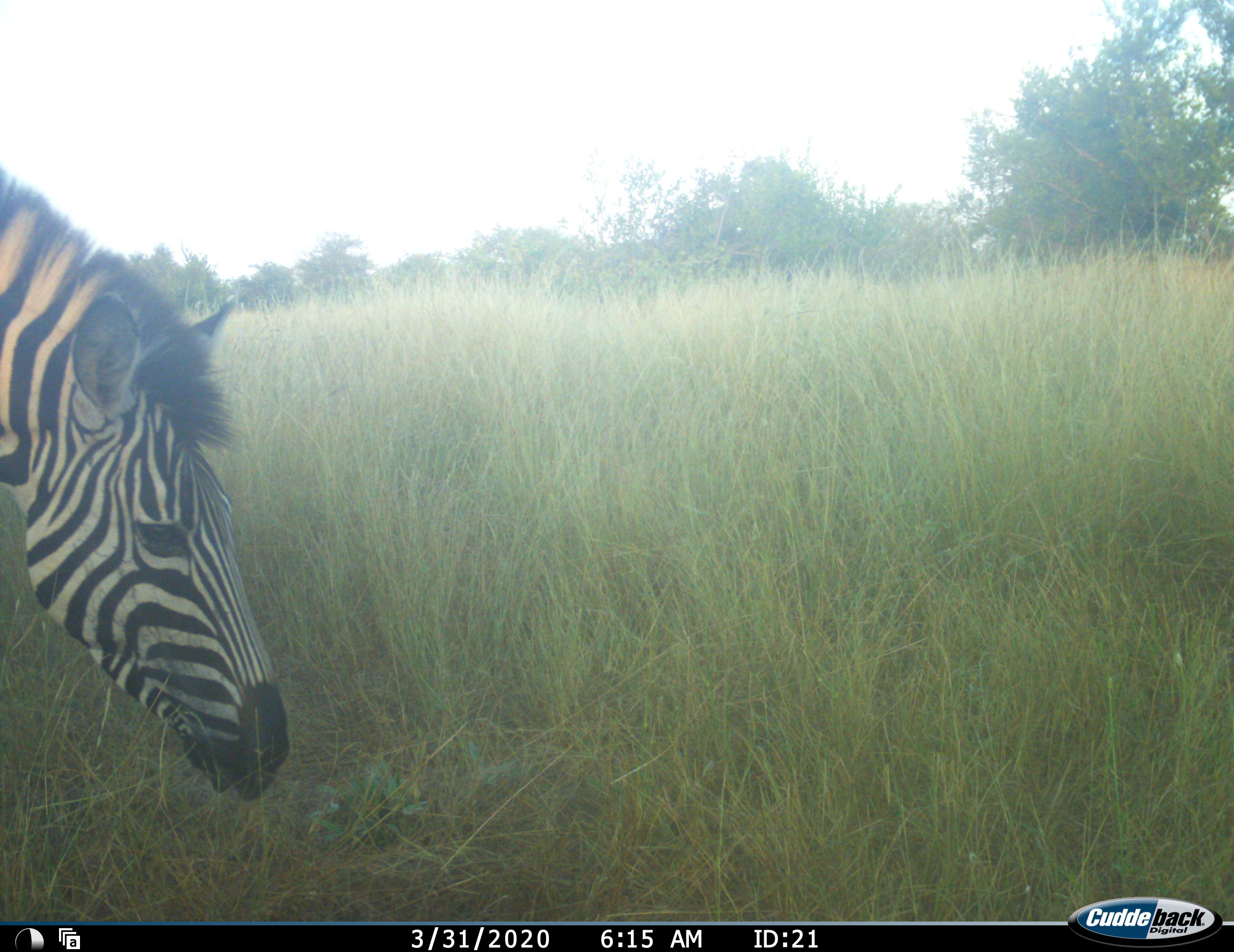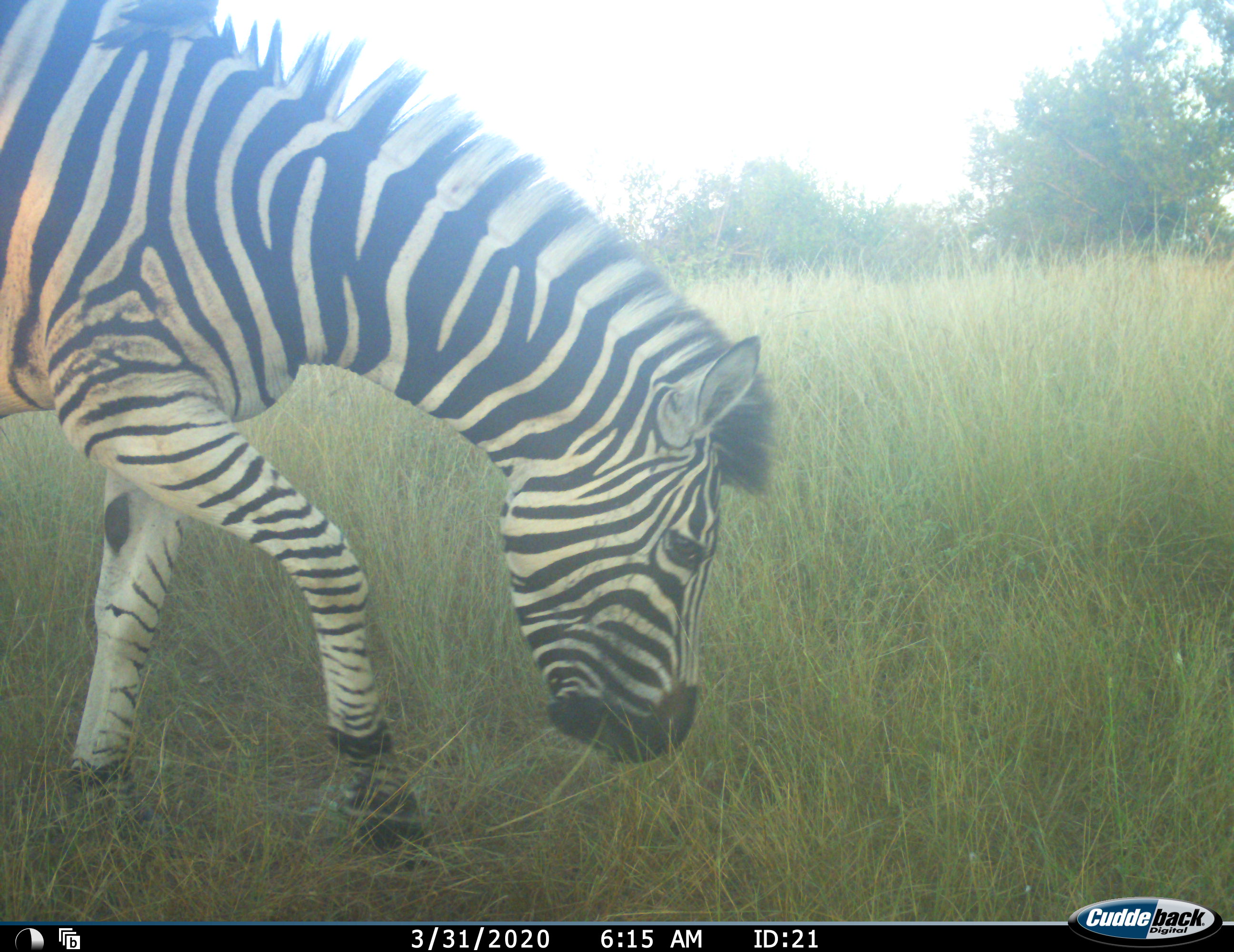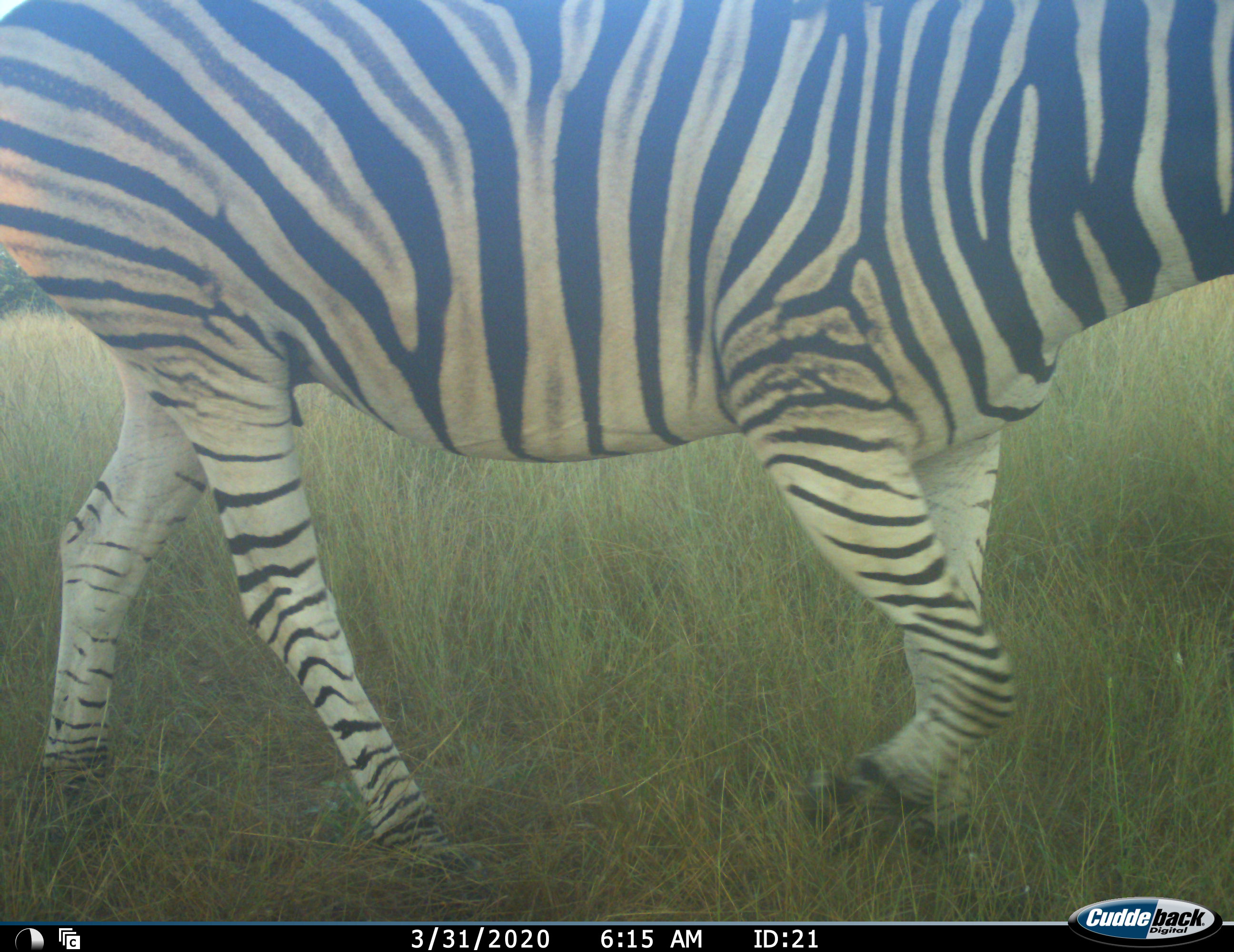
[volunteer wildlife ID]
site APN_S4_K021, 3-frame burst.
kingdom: Animalia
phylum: Chordata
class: Mammalia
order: Perissodactyla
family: Equidae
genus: Equus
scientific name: Equus quagga burchellii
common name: burchell's zebra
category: zebraburchells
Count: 1.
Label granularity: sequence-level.